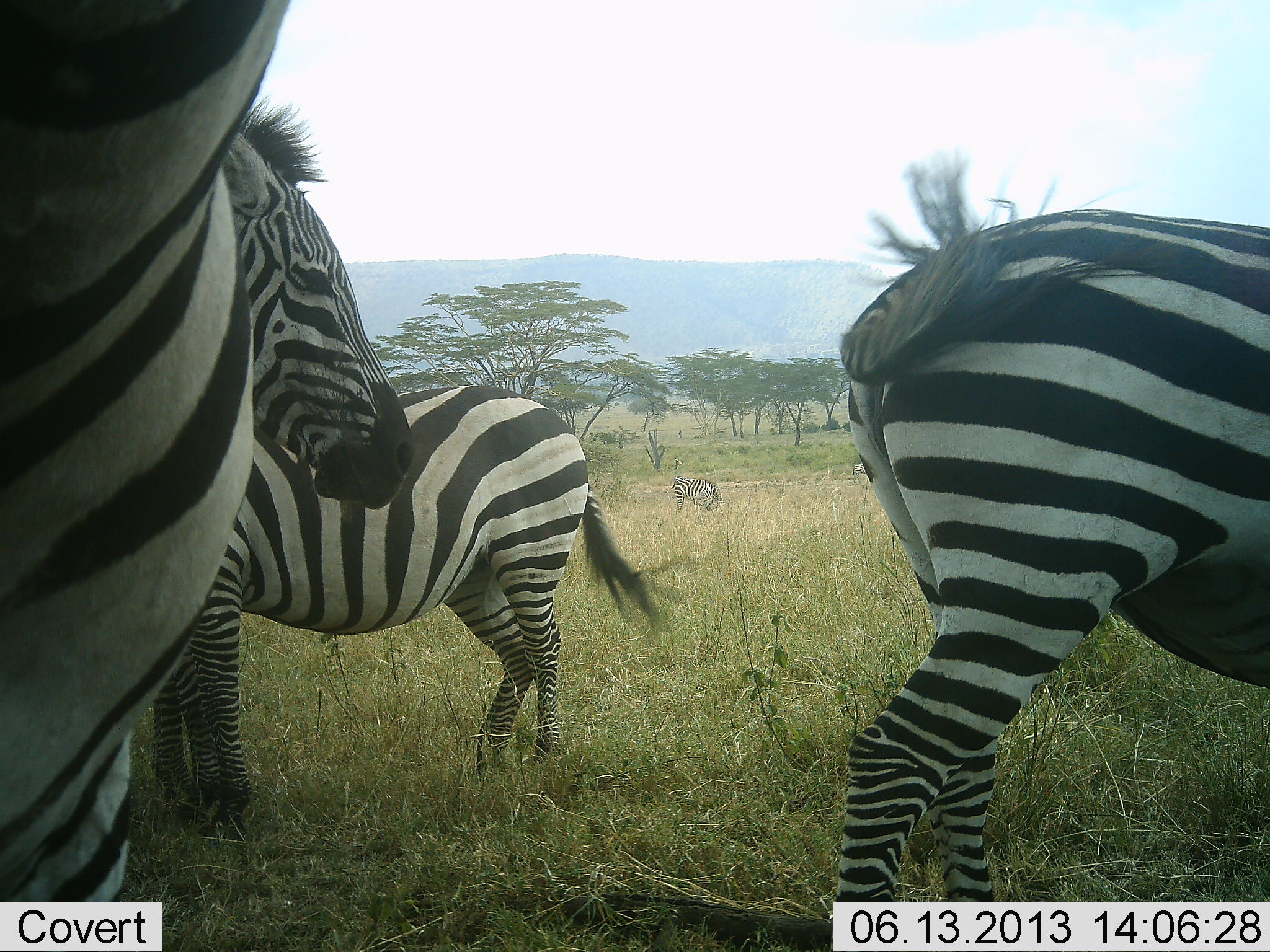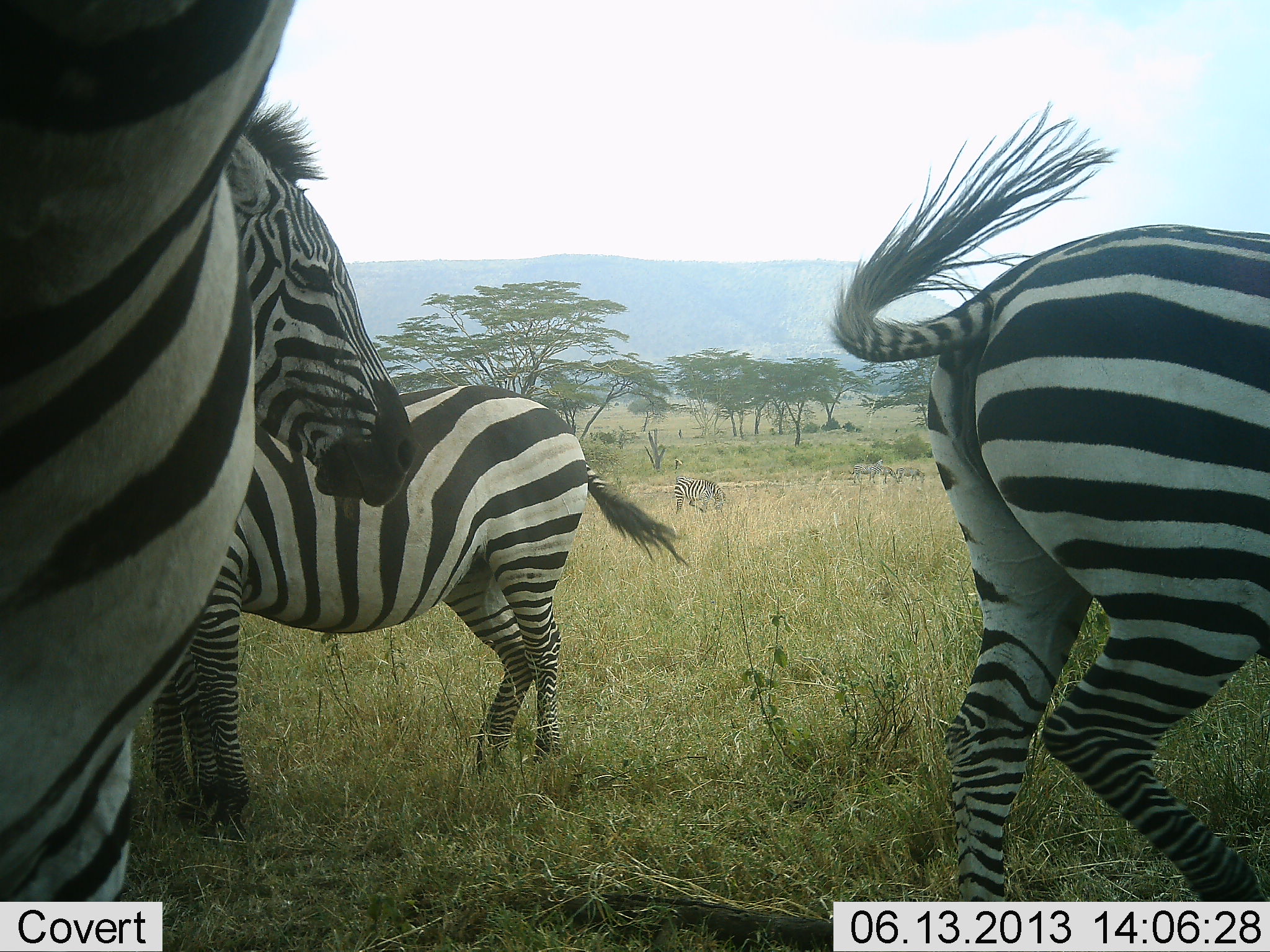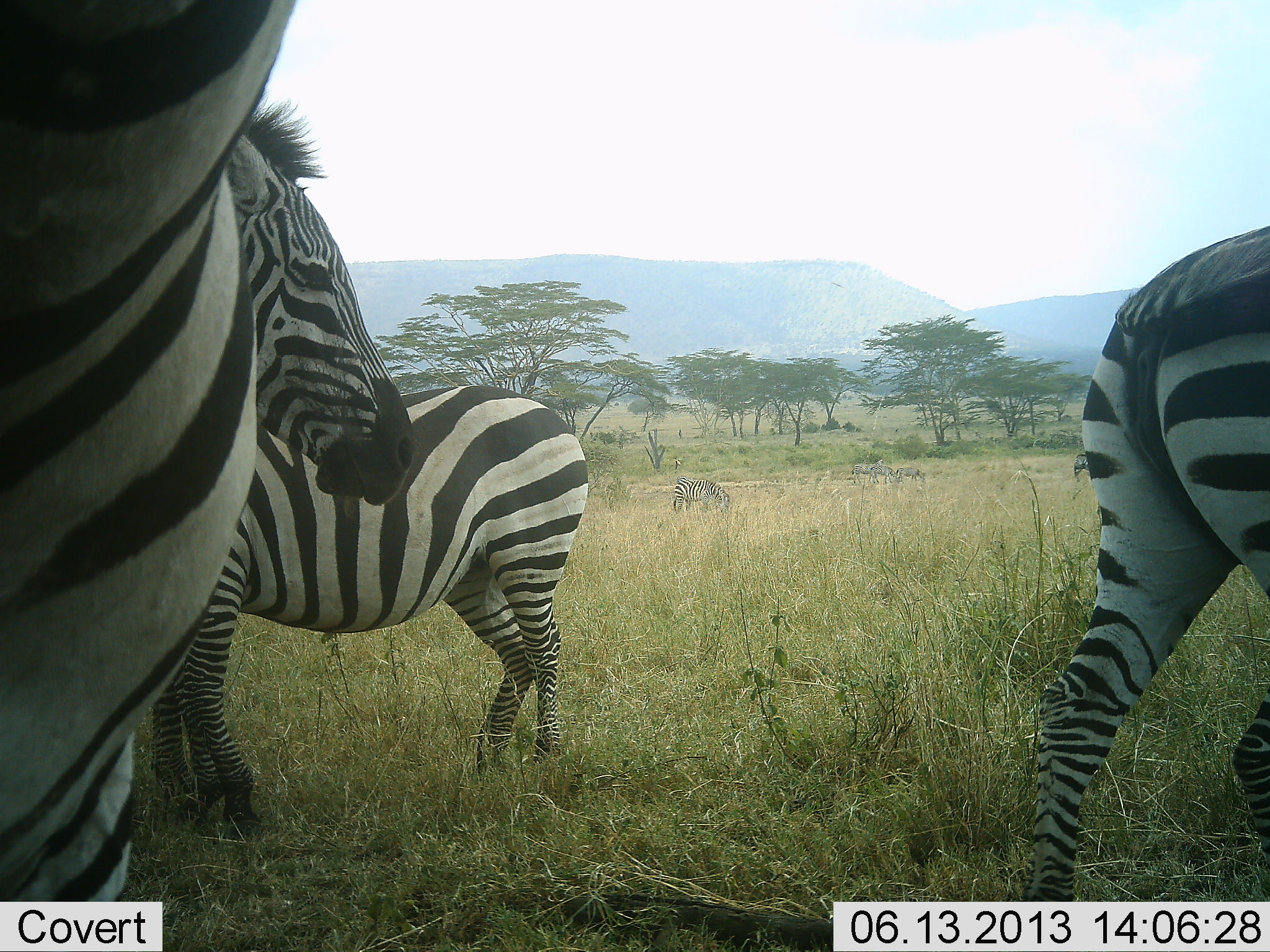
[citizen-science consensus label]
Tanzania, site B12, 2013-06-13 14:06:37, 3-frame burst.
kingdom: Animalia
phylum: Chordata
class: Mammalia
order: Perissodactyla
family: Equidae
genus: Equus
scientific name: Equus quagga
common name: plains zebra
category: zebra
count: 5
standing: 93%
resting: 5%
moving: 73%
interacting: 7%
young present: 0%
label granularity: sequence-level